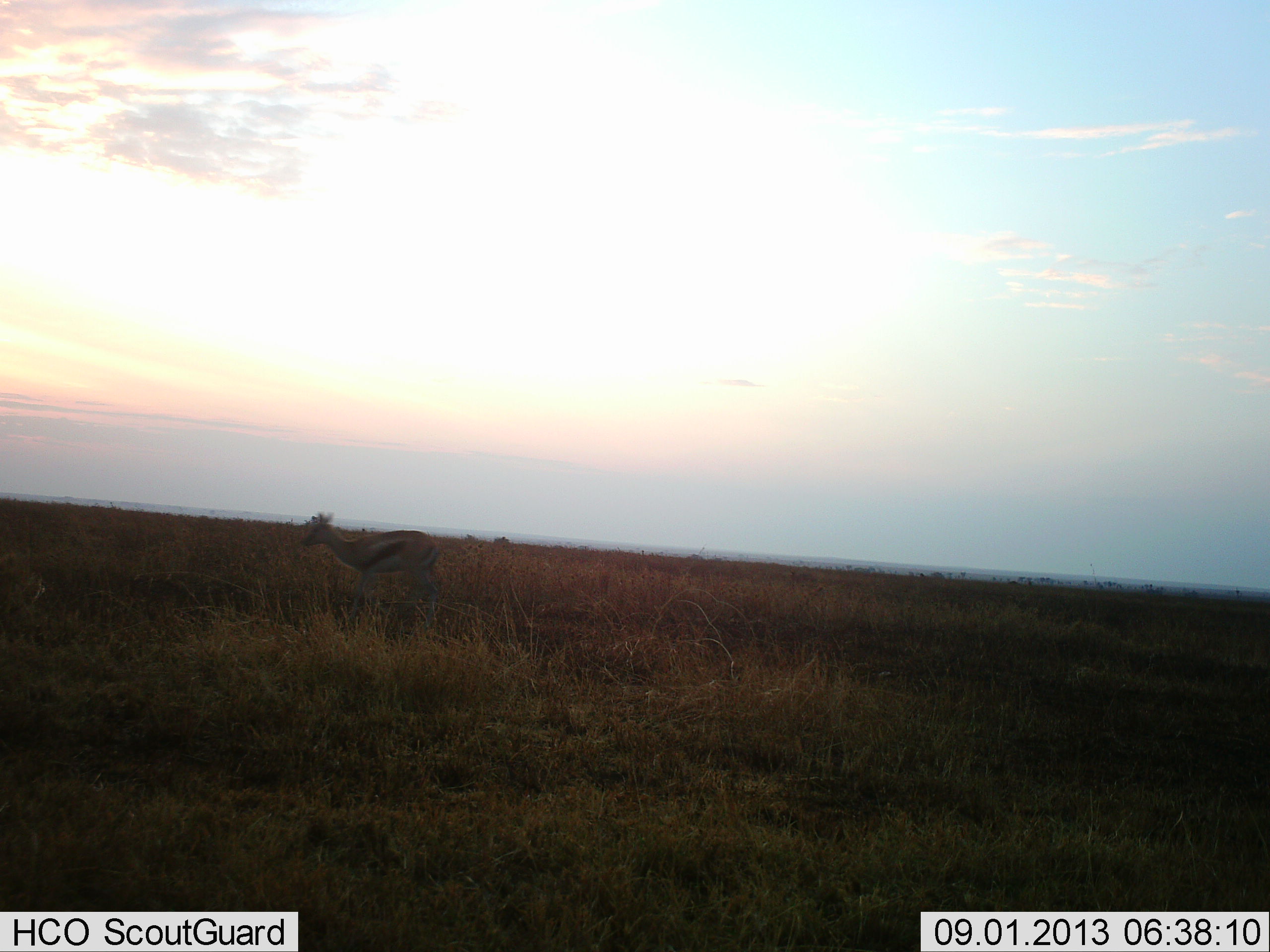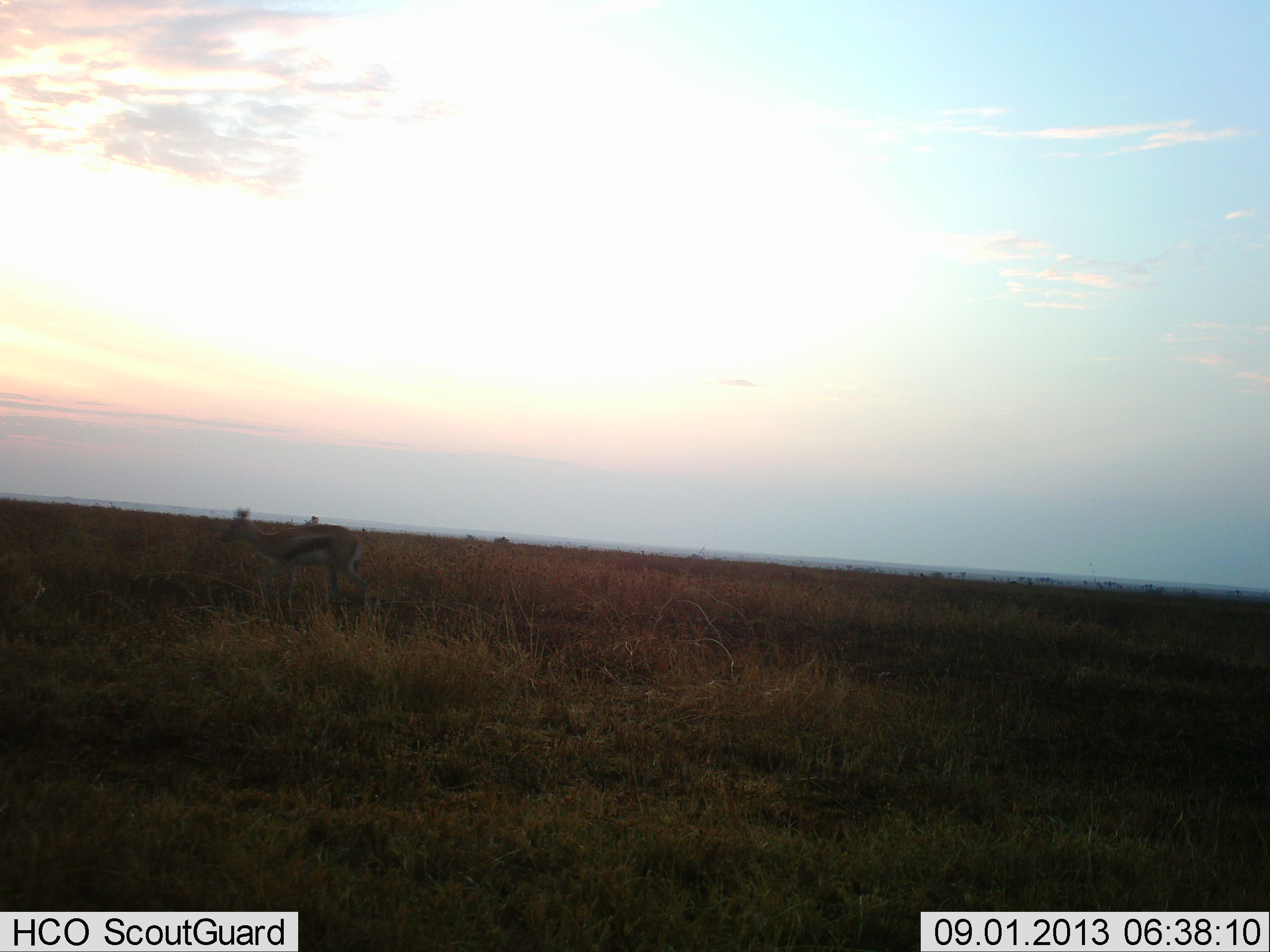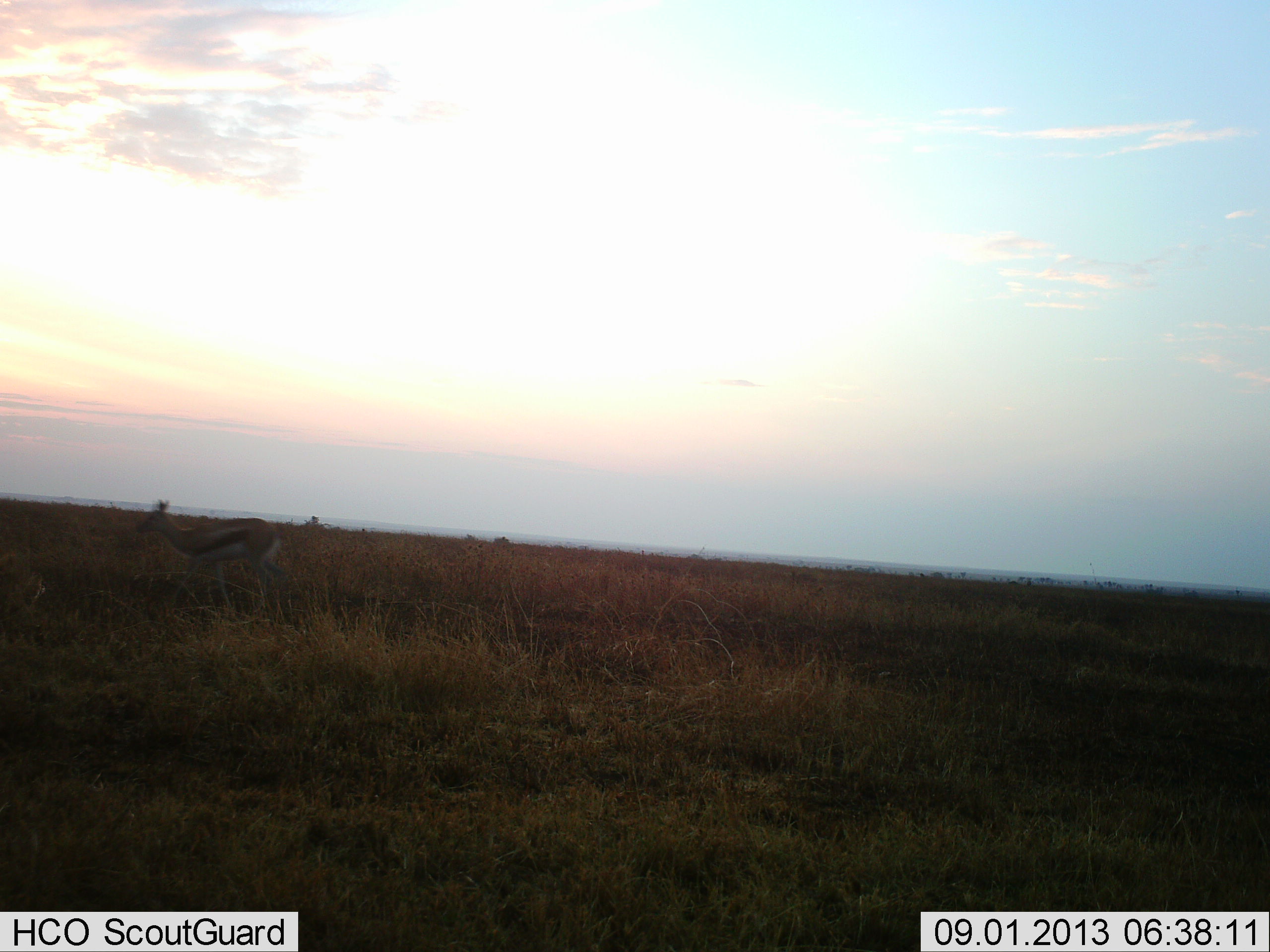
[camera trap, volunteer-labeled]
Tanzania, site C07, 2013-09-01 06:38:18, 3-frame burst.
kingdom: Animalia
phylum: Chordata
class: Mammalia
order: Artiodactyla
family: Bovidae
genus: Eudorcas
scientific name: Eudorcas thomsonii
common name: thomson's gazelle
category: gazellethomsons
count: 1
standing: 9%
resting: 4%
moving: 91%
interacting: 0%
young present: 4%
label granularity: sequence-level